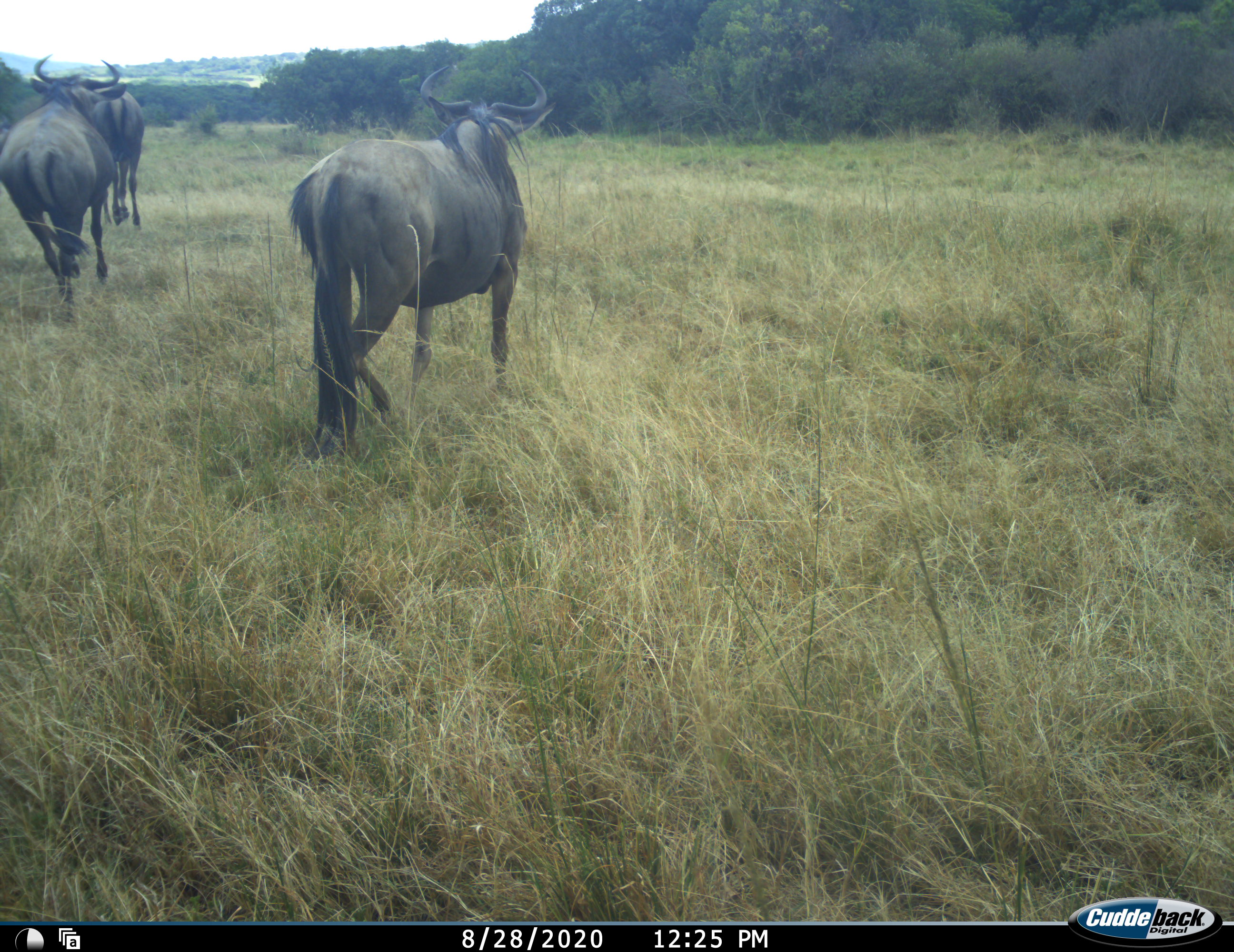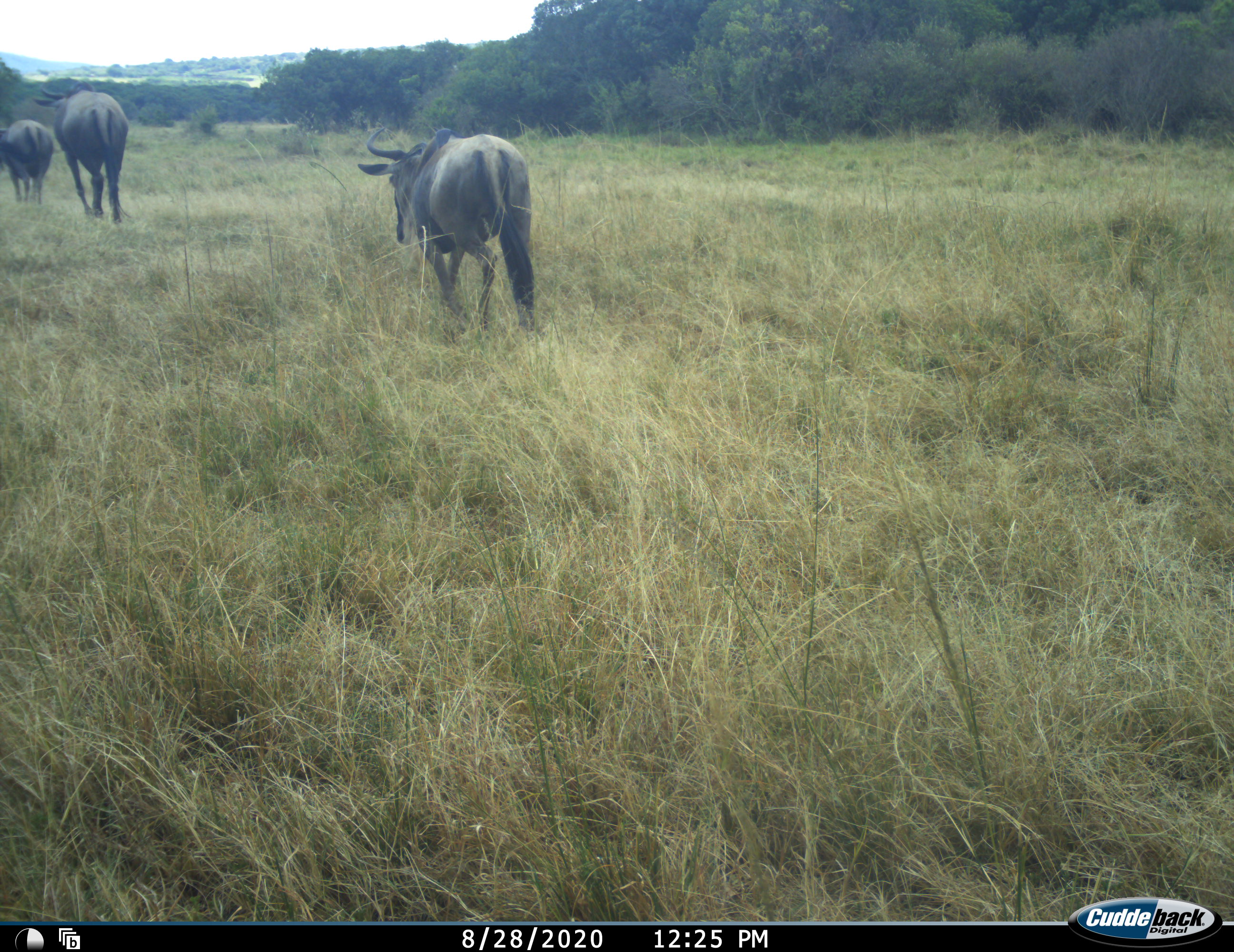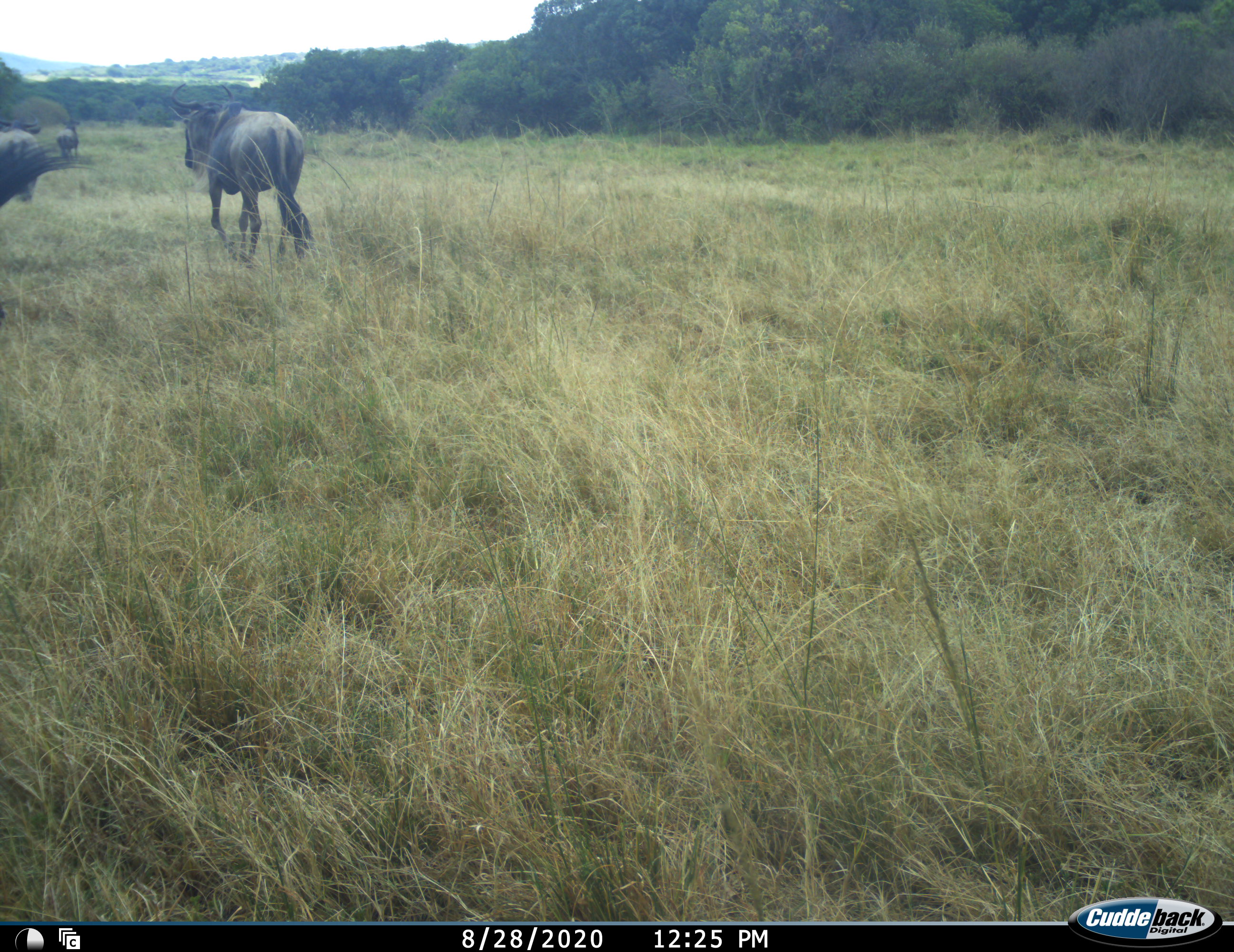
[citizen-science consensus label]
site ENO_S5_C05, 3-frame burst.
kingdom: Animalia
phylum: Chordata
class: Mammalia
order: Artiodactyla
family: Bovidae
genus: Connochaetes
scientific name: Connochaetes taurinus taurinus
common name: blue wildebeest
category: wildebeestblue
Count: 3.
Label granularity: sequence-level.